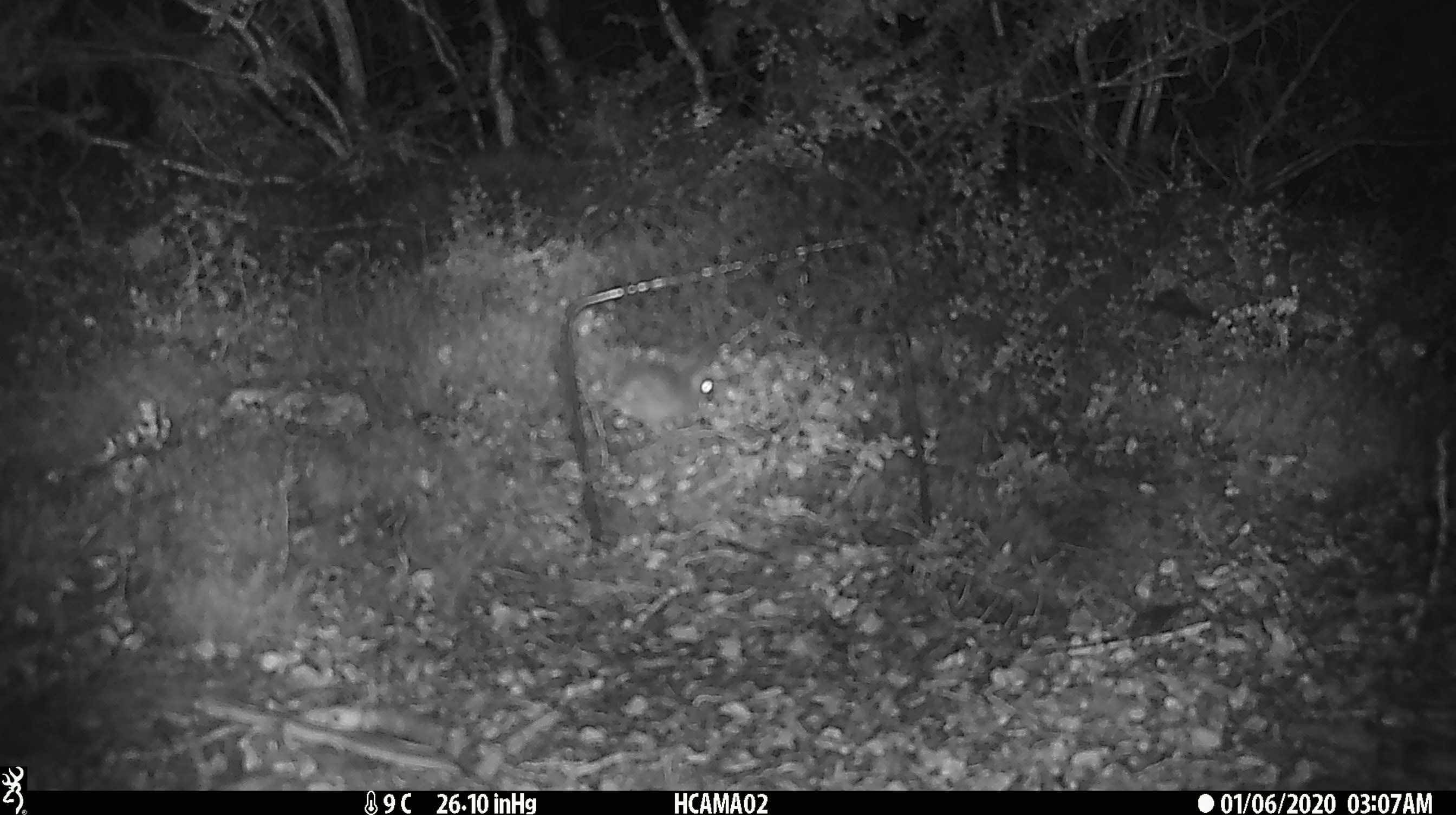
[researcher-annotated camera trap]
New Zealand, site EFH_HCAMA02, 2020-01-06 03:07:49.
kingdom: Animalia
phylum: Chordata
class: Mammalia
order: Rodentia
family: Muridae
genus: Mus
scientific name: Mus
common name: mouse